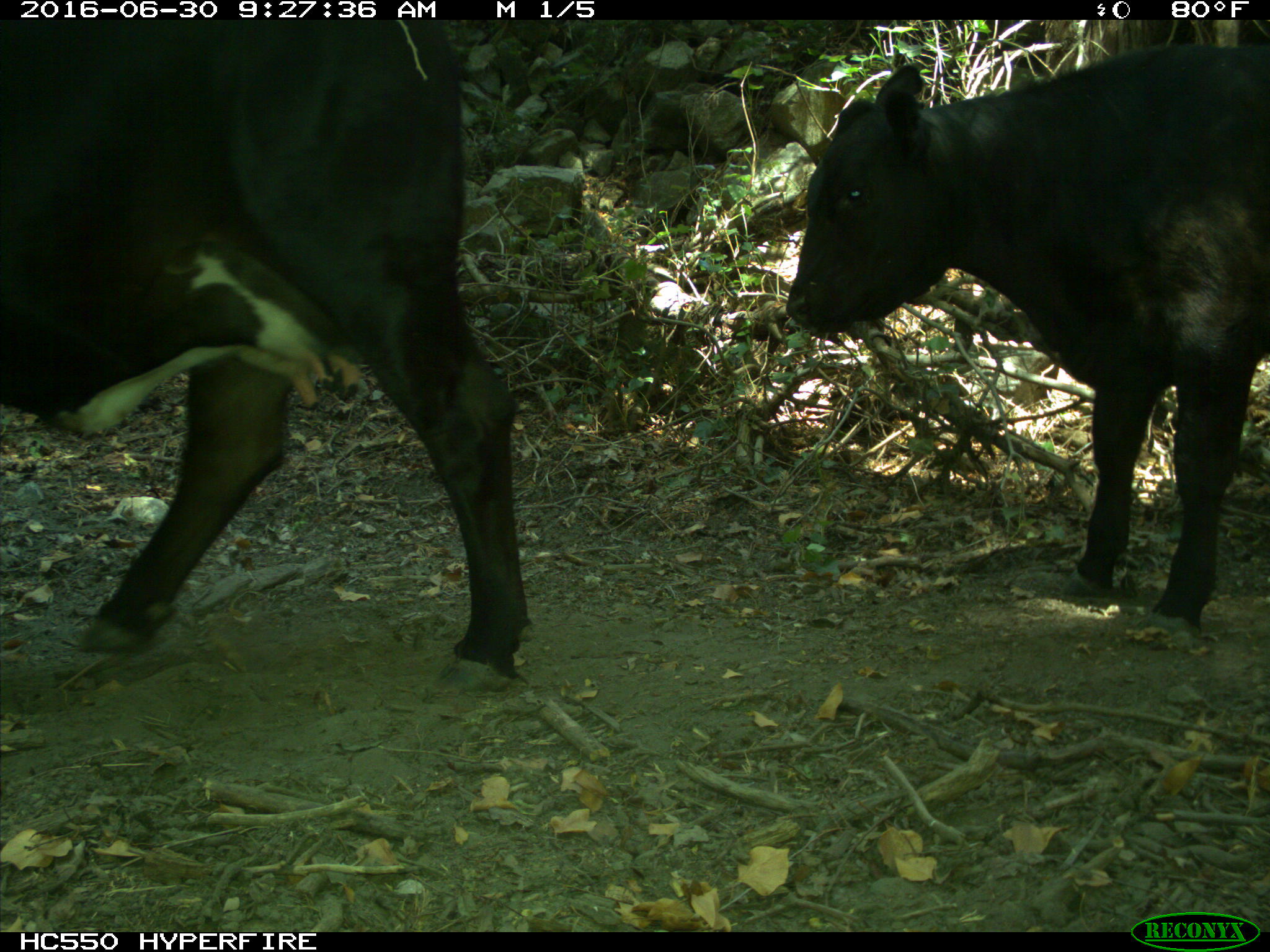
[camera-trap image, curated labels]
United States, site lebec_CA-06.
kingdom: Animalia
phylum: Chordata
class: Mammalia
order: Artiodactyla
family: Bovidae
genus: Bos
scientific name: Bos taurus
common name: domestic cow